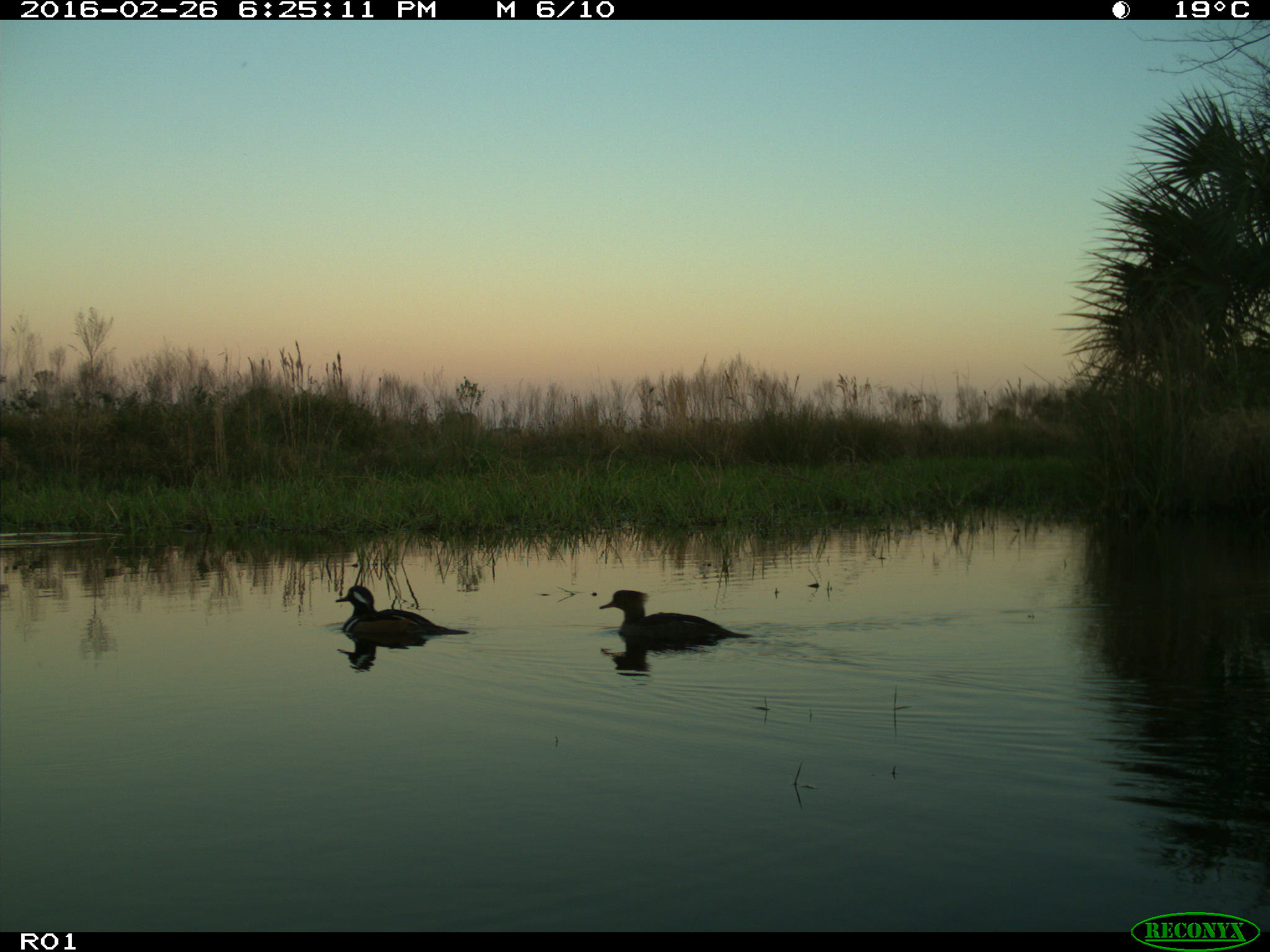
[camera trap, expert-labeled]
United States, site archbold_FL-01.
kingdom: Animalia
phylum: Chordata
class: Aves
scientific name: Aves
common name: birds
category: unidentified bird